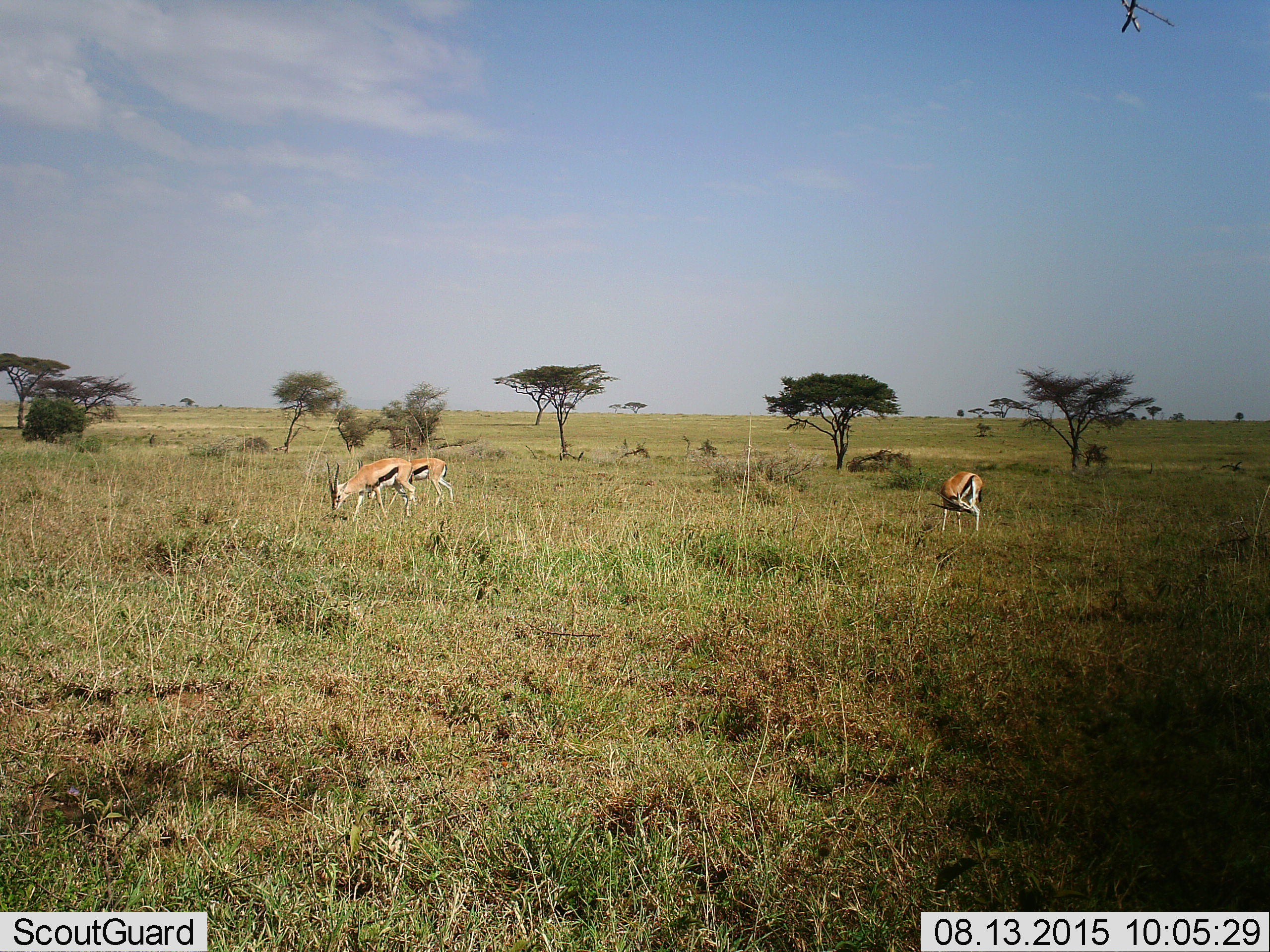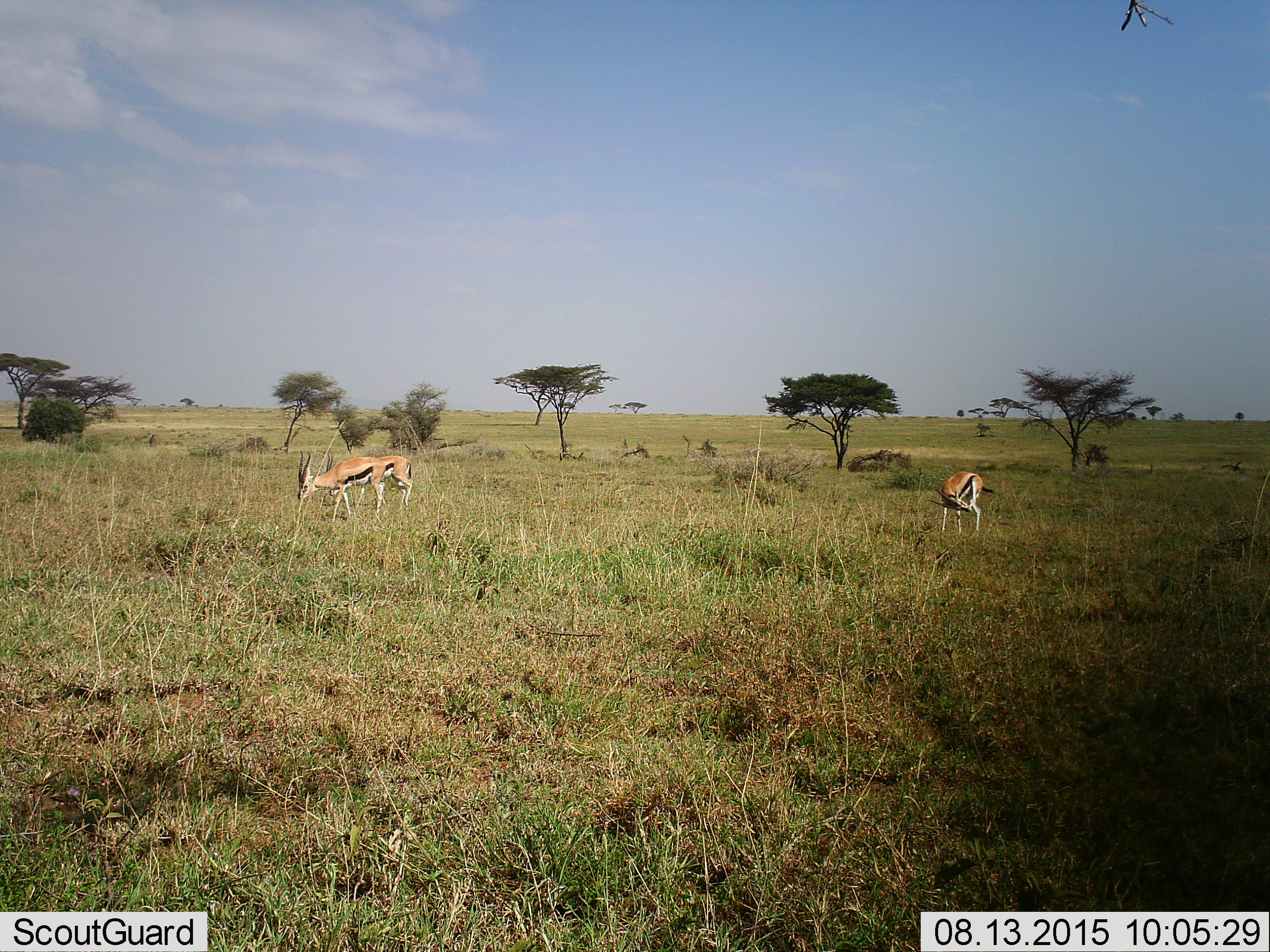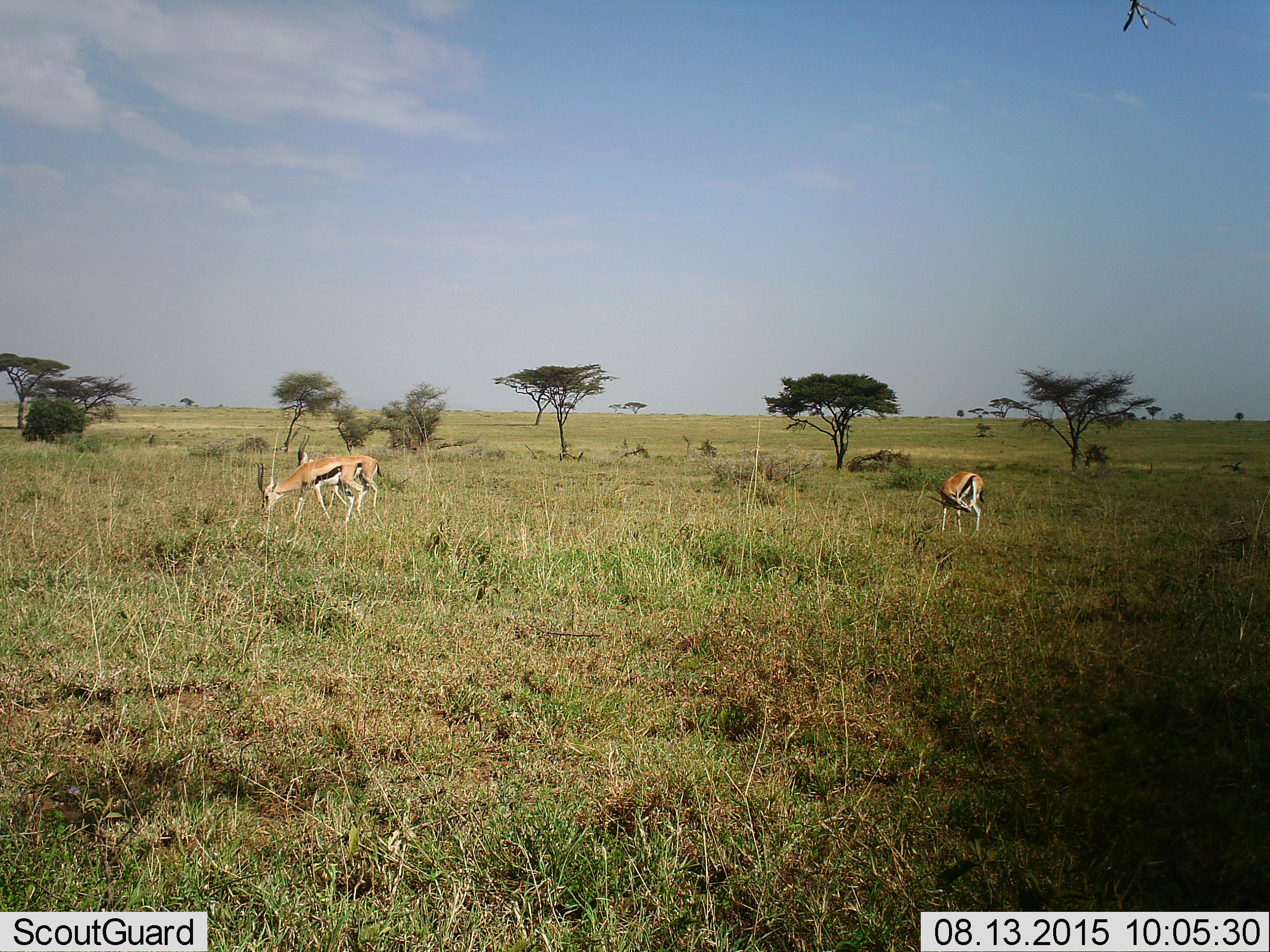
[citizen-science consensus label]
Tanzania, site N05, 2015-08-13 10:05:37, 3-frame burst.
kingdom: Animalia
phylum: Chordata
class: Mammalia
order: Artiodactyla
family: Bovidae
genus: Eudorcas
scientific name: Eudorcas thomsonii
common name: thomson's gazelle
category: gazellethomsons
Gazellethomsons (thomson's gazelle) (Eudorcas thomsonii), count 3. Behavior (volunteer vote fractions): standing 56%, resting 0%, moving 78%, interacting 0%. Young present (vote fraction): 0%. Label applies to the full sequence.